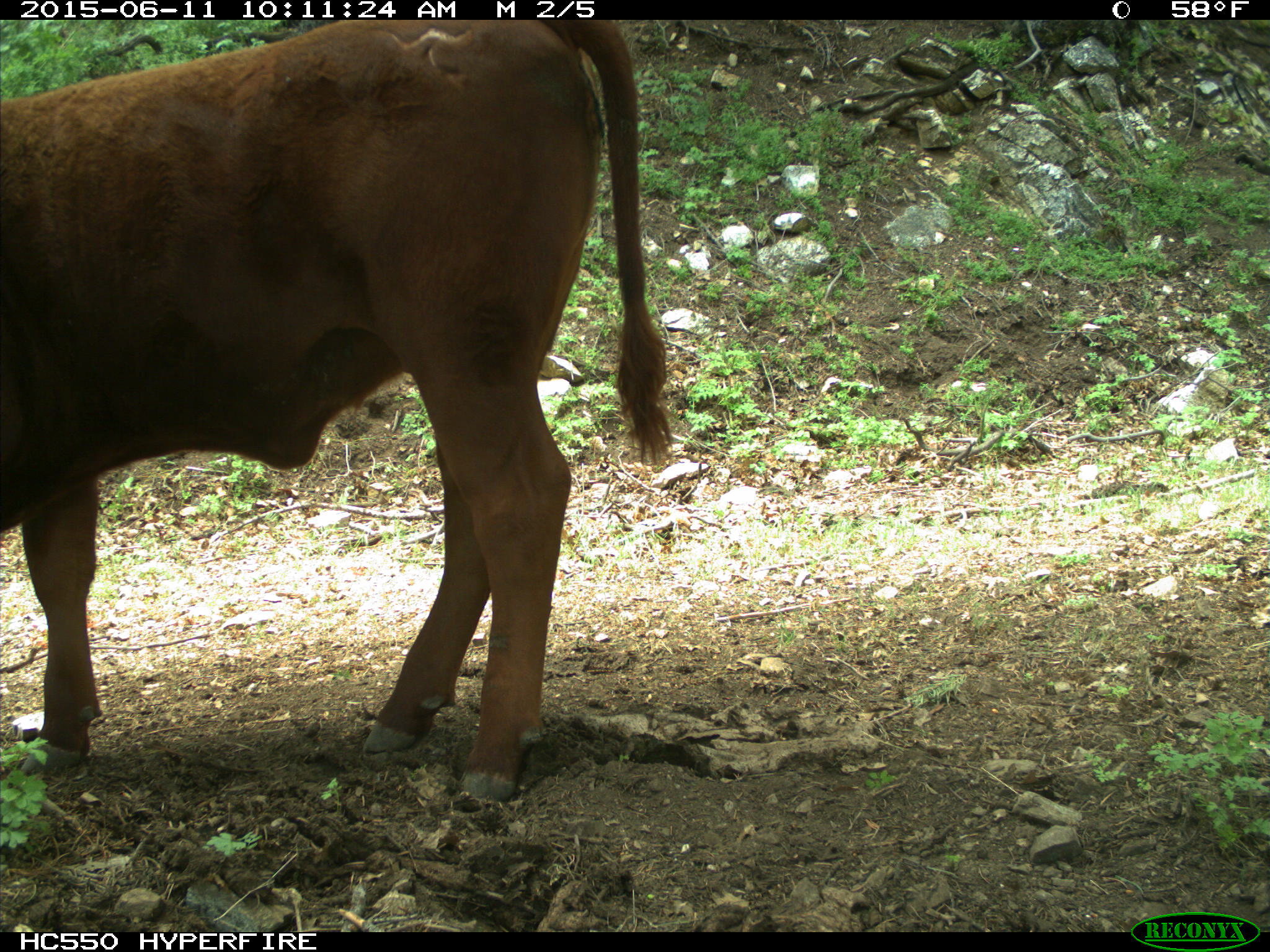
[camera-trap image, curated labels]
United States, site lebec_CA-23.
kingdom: Animalia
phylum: Chordata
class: Mammalia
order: Artiodactyla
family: Bovidae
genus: Bos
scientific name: Bos taurus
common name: domestic cow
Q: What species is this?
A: Bos taurus (domestic cow).